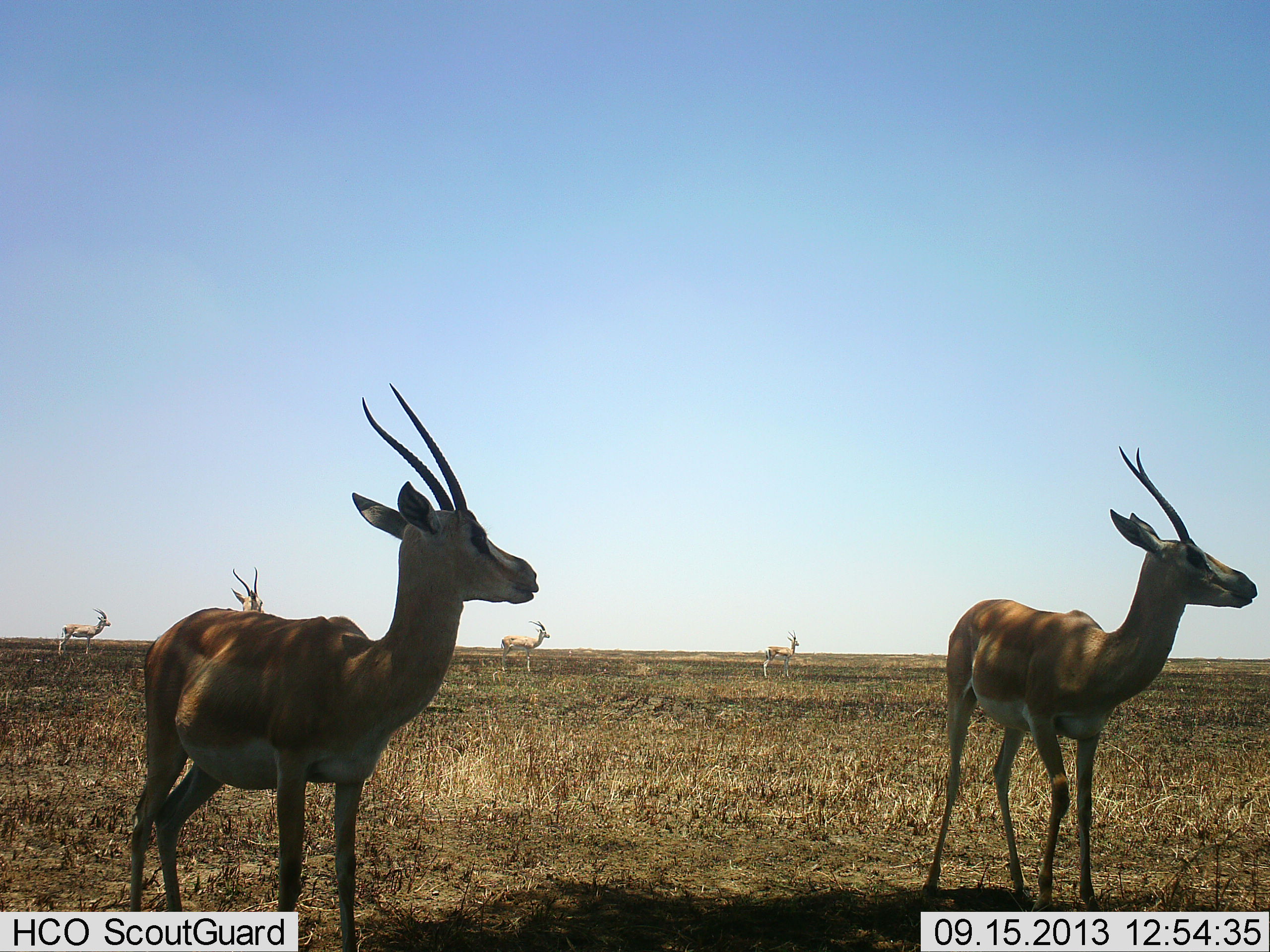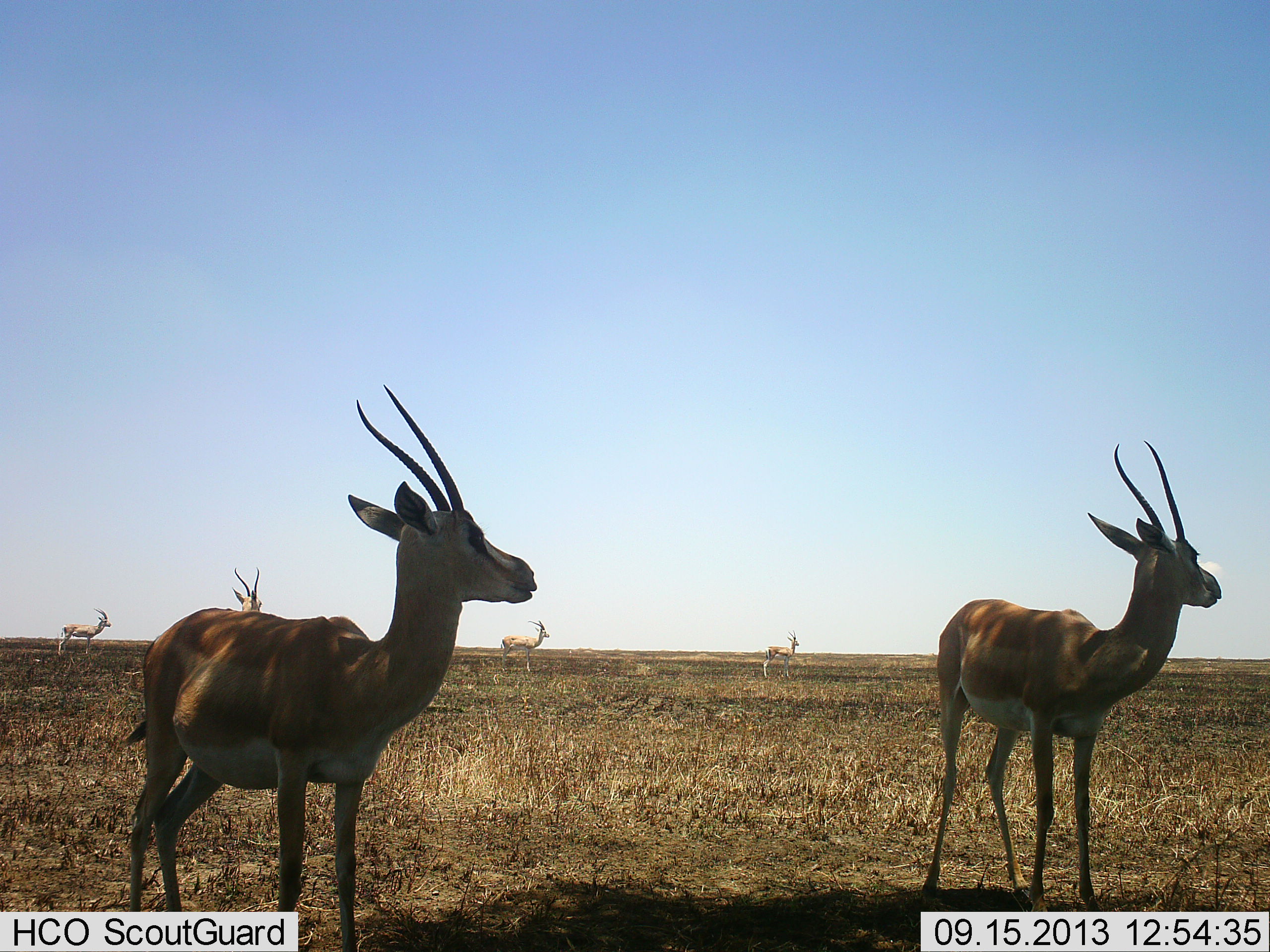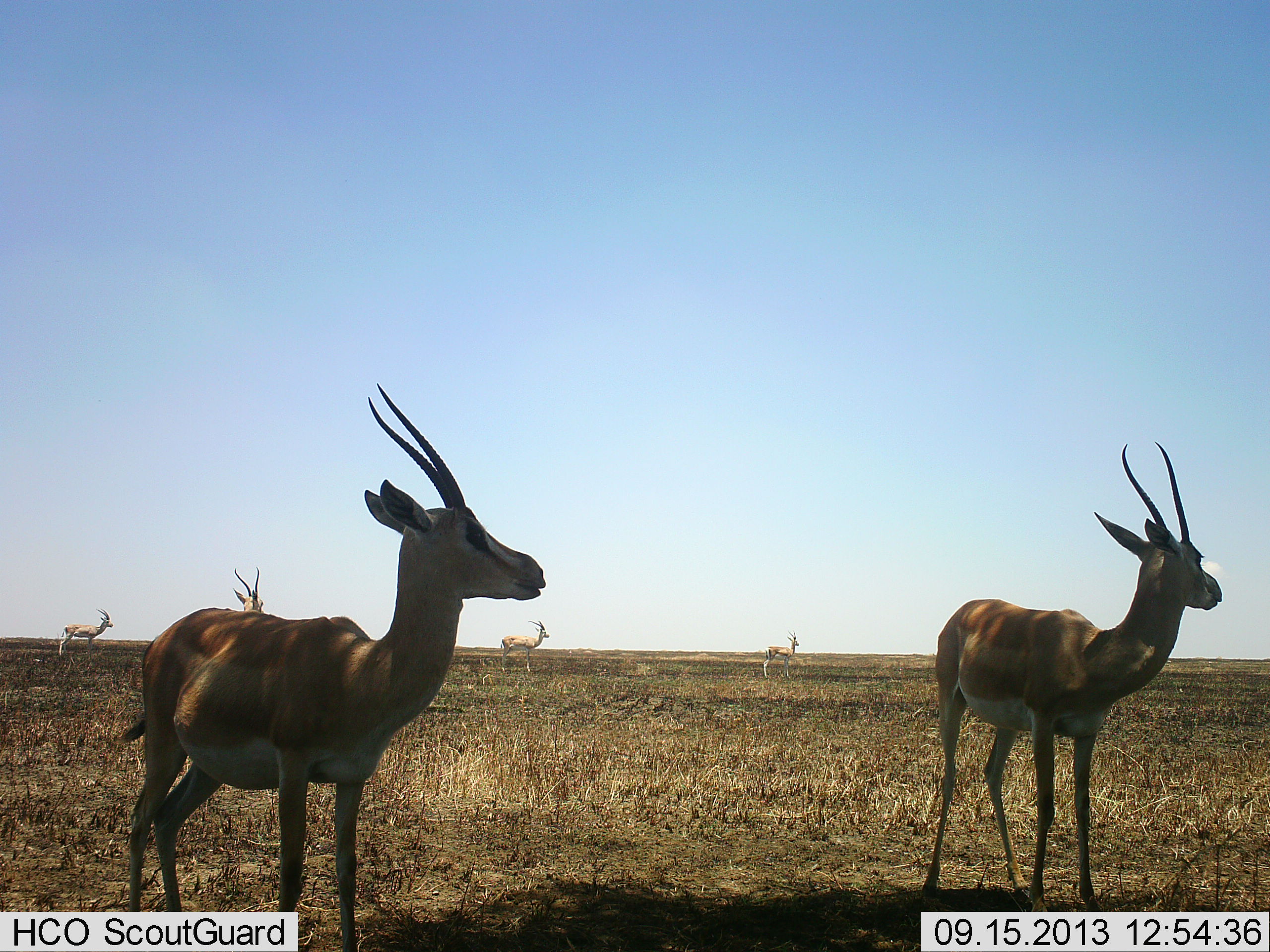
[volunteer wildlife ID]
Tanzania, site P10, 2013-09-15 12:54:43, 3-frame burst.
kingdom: Animalia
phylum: Chordata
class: Mammalia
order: Artiodactyla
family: Bovidae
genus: Nanger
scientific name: Nanger granti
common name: grant's gazelle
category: gazellegrants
Gazellegrants (grant's gazelle) (Nanger granti), count 6. Behavior (volunteer vote fractions): standing 90%, resting 10%, moving 10%, interacting 0%. Young present (vote fraction): 0%. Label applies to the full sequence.